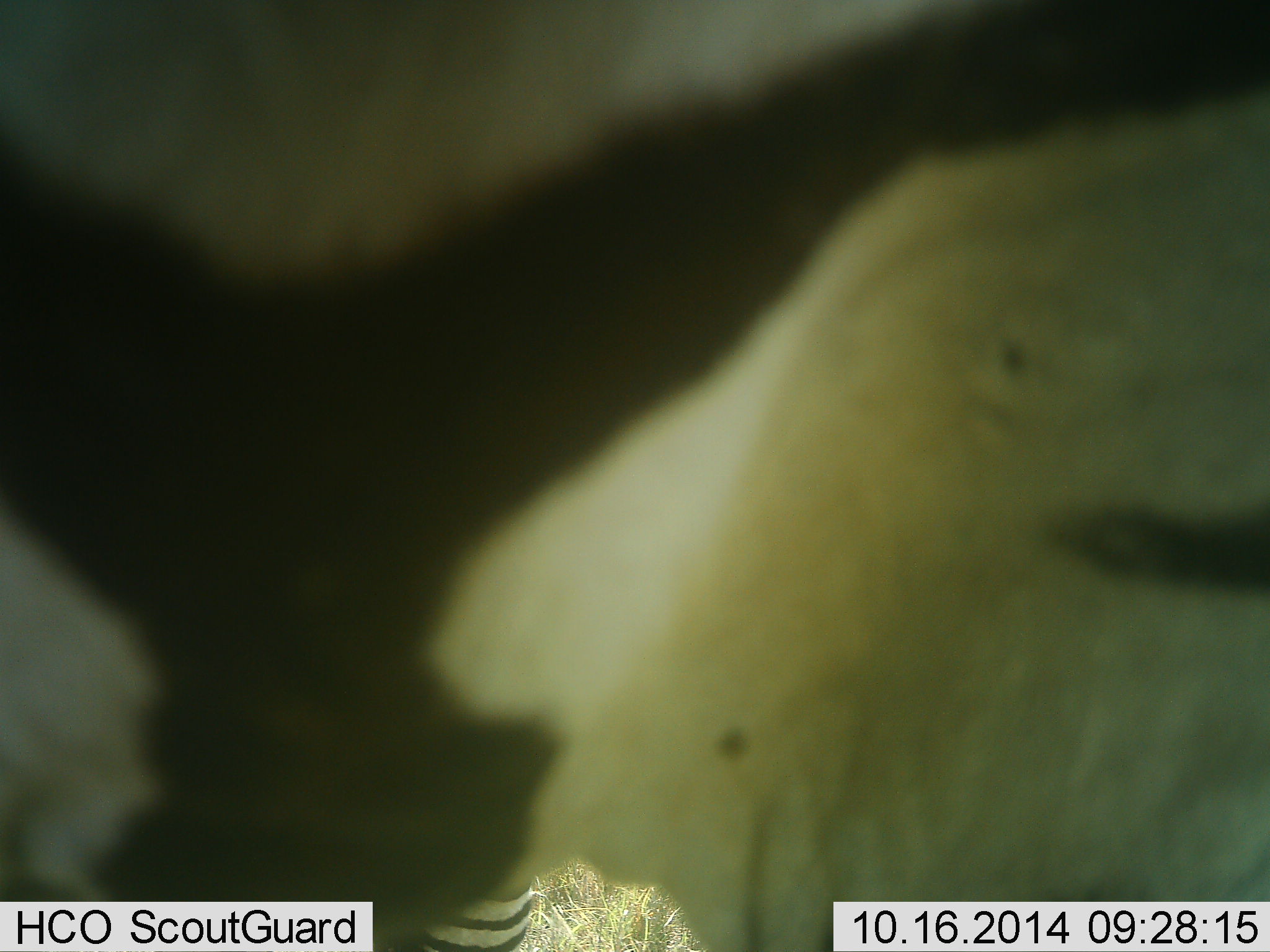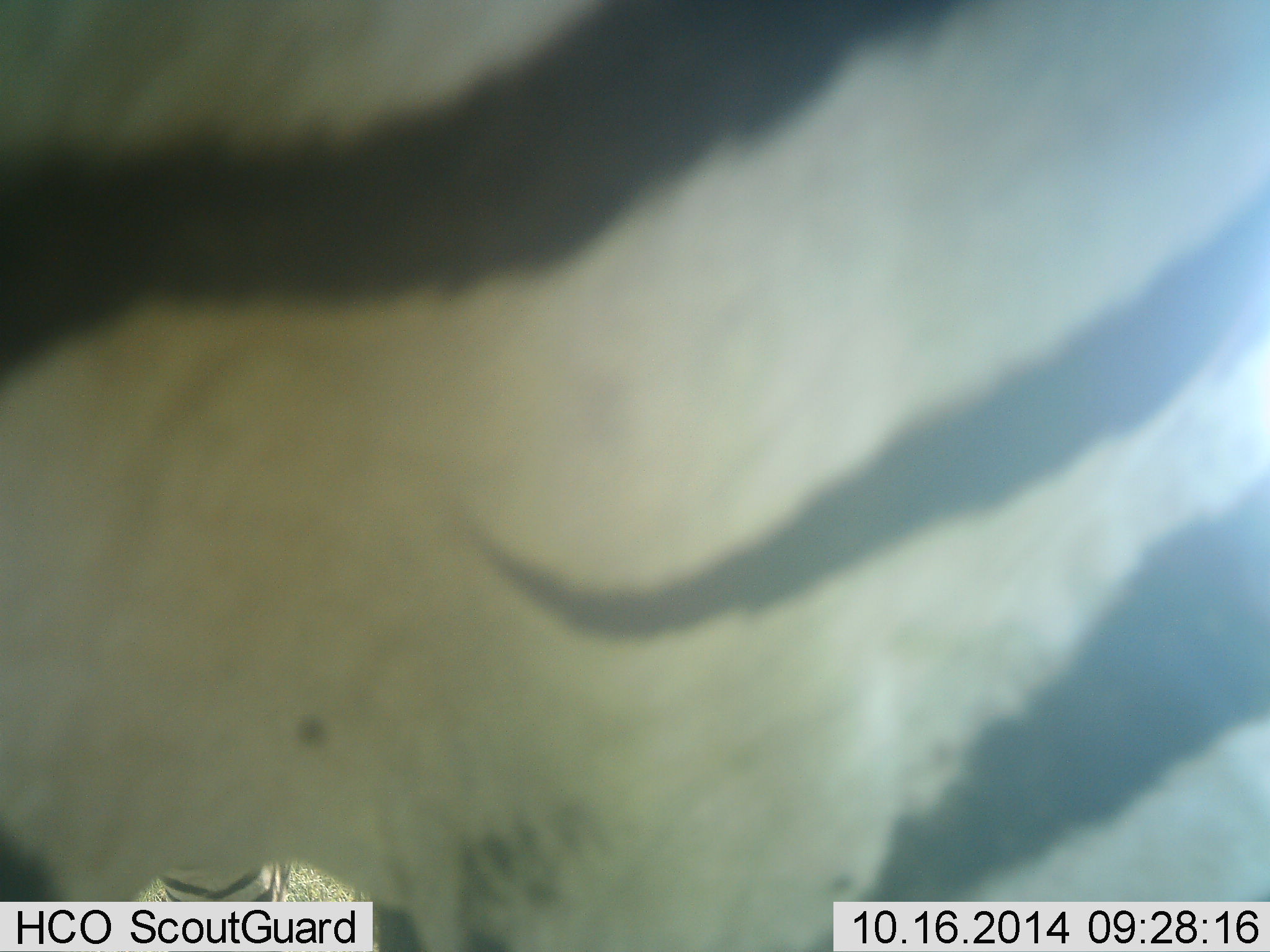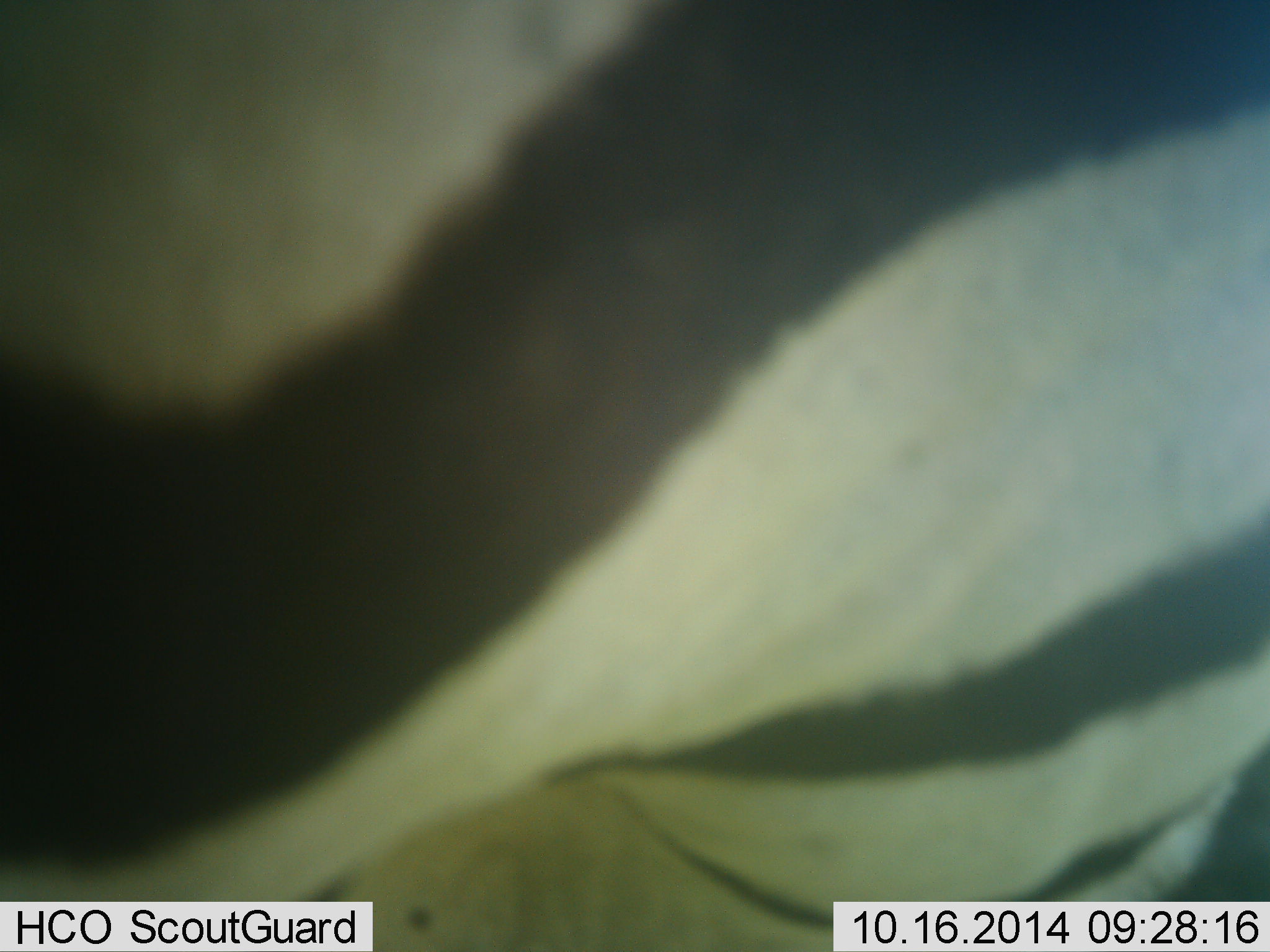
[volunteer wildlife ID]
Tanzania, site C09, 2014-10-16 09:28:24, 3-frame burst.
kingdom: Animalia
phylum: Chordata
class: Mammalia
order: Perissodactyla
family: Equidae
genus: Equus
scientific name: Equus quagga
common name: plains zebra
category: zebra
Zebra (plains zebra) (Equus quagga), count 1. Behavior (volunteer vote fractions): standing 60%, resting 10%, moving 30%, interacting 0%. Young present (vote fraction): 0%. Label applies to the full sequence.